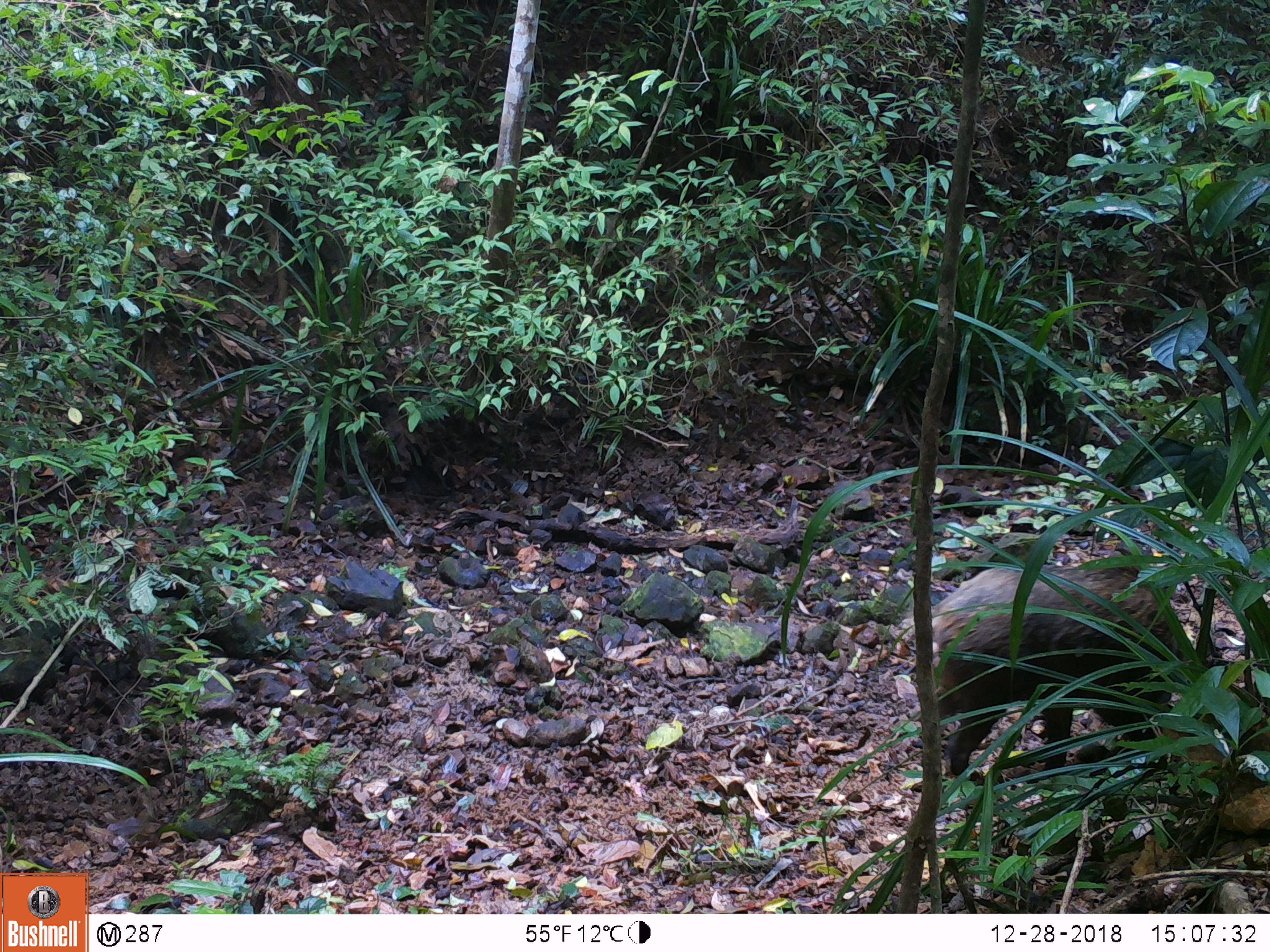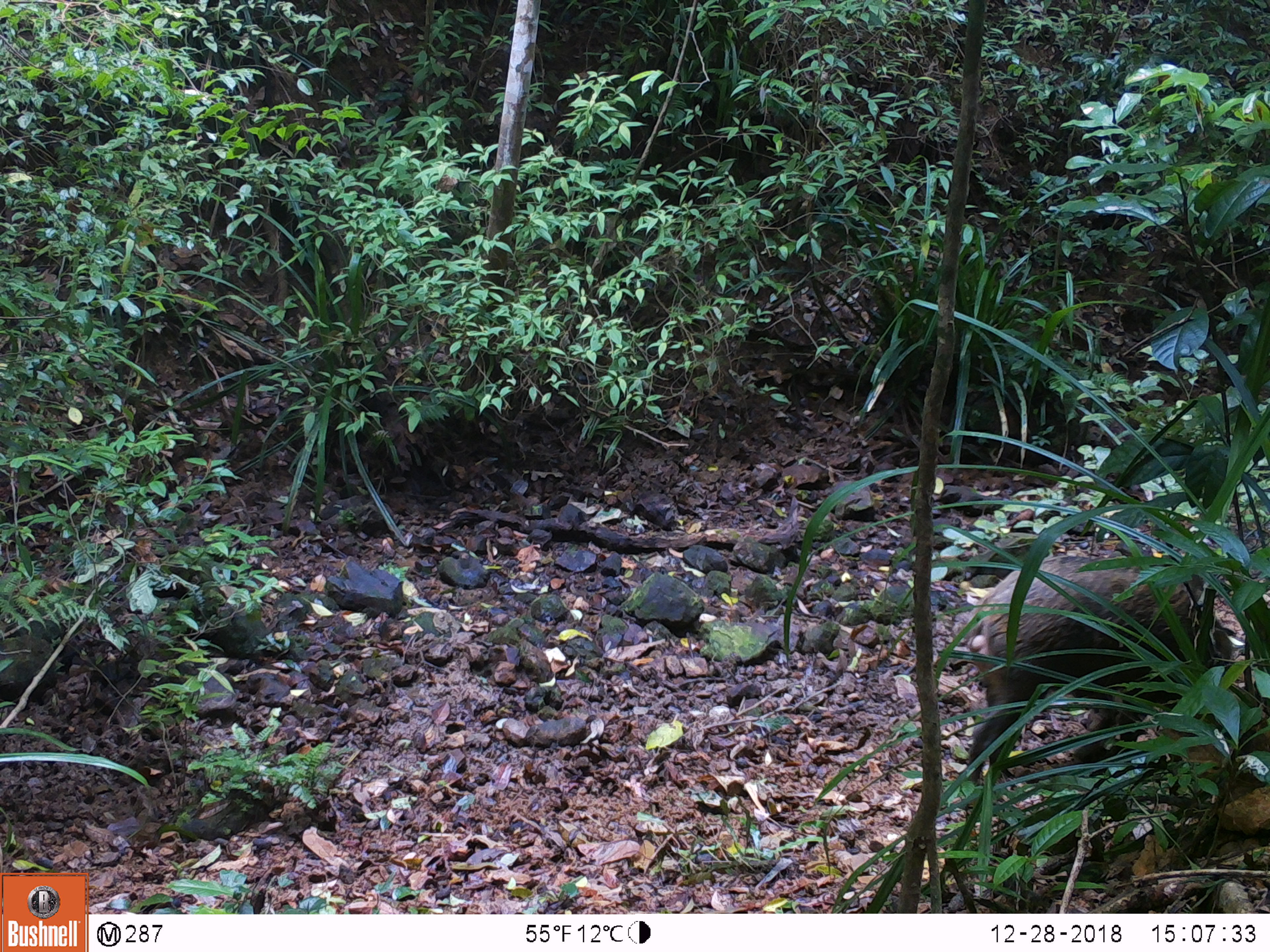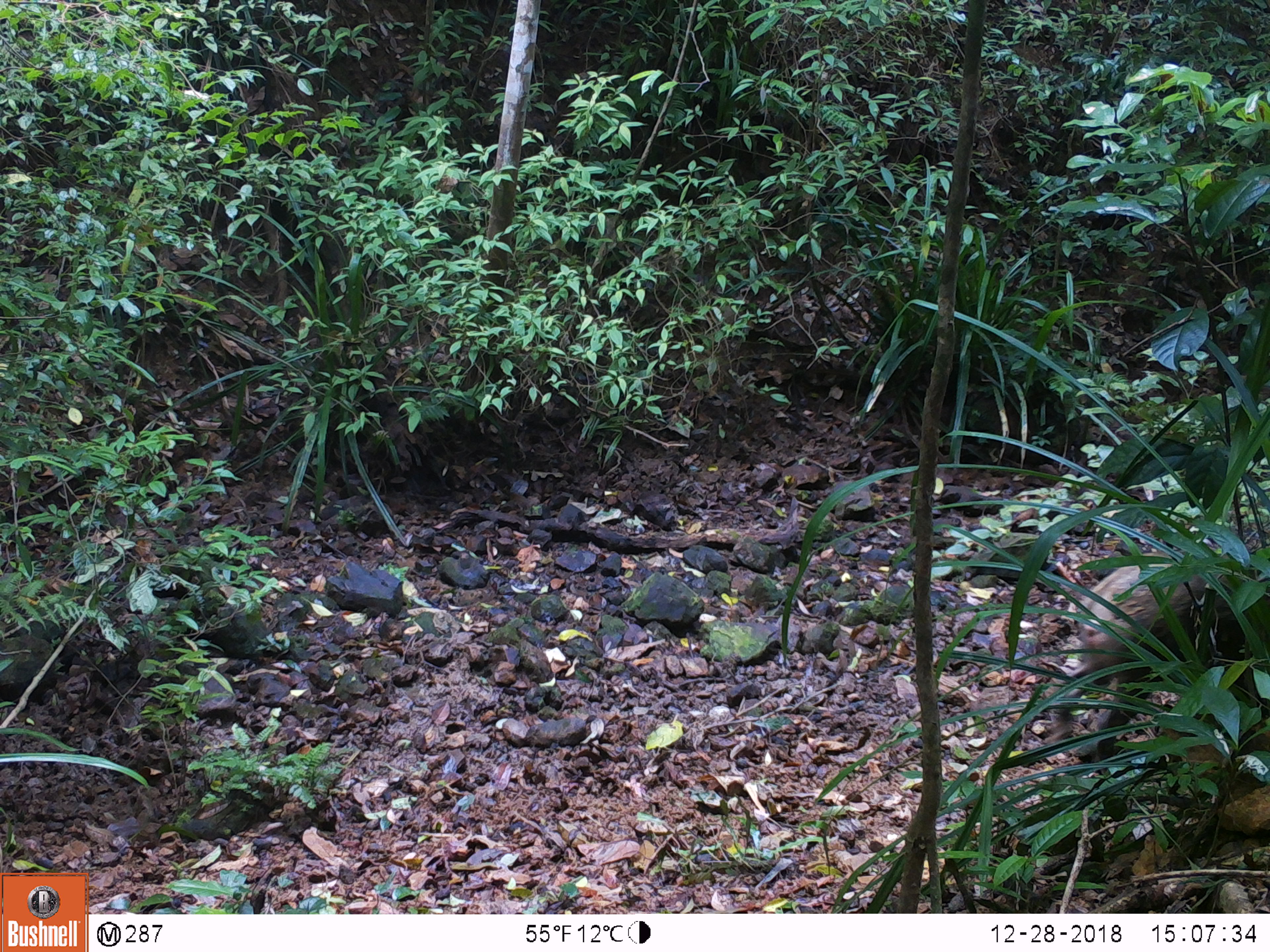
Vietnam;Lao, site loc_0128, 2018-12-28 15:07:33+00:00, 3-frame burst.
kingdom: Animalia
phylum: Chordata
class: Mammalia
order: Artiodactyla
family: Suidae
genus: Sus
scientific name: Sus scrofa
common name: eurasian wild pig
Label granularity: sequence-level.